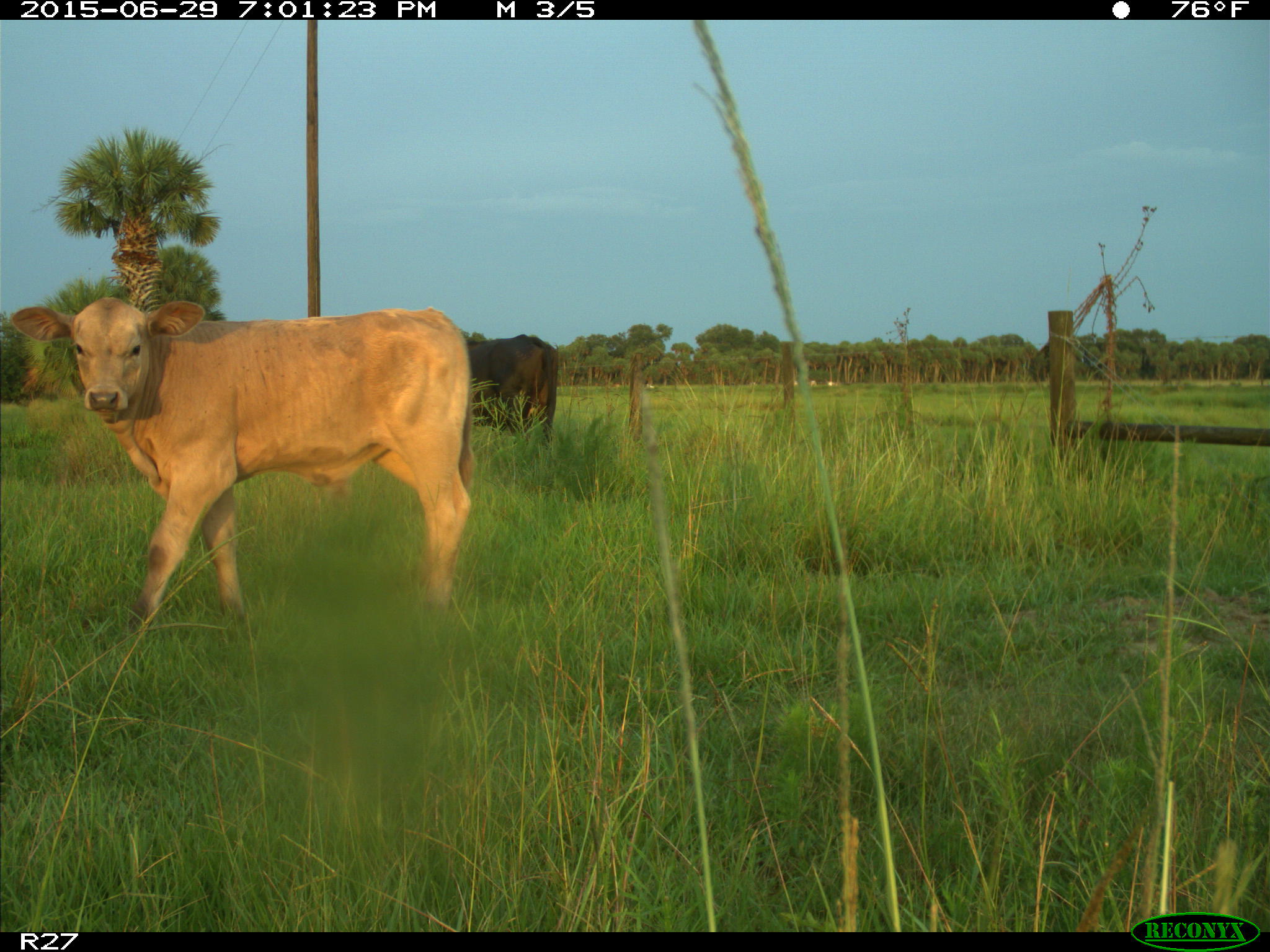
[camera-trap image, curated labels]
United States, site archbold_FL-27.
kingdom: Animalia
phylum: Chordata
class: Mammalia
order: Artiodactyla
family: Bovidae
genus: Bos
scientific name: Bos taurus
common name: domestic cow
Bos taurus (domestic cow).